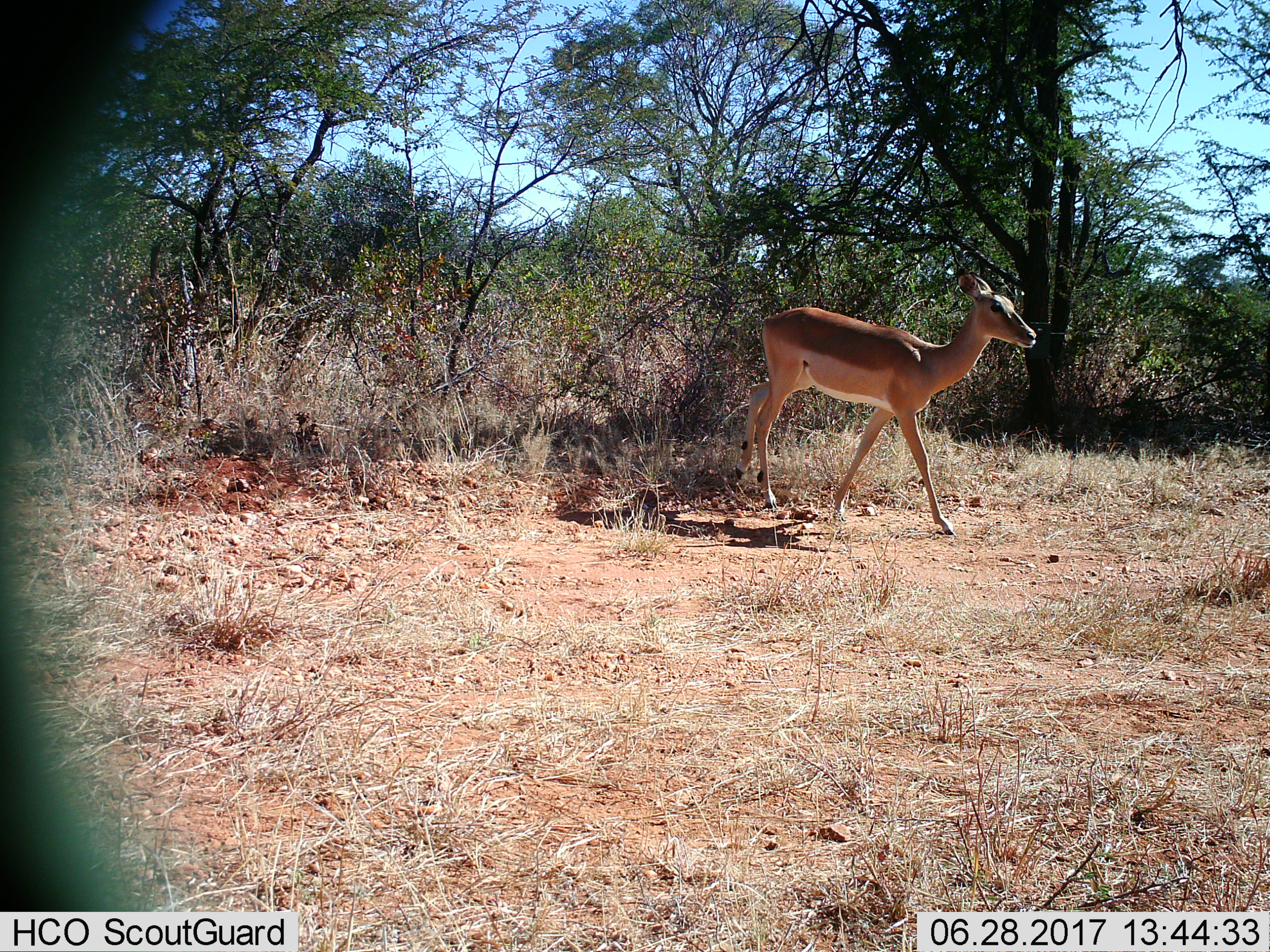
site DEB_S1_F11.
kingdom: Animalia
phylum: Chordata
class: Mammalia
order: Artiodactyla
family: Bovidae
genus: Aepyceros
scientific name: Aepyceros melampus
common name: impala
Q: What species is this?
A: Impala (Aepyceros melampus).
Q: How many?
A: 1.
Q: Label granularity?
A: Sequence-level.